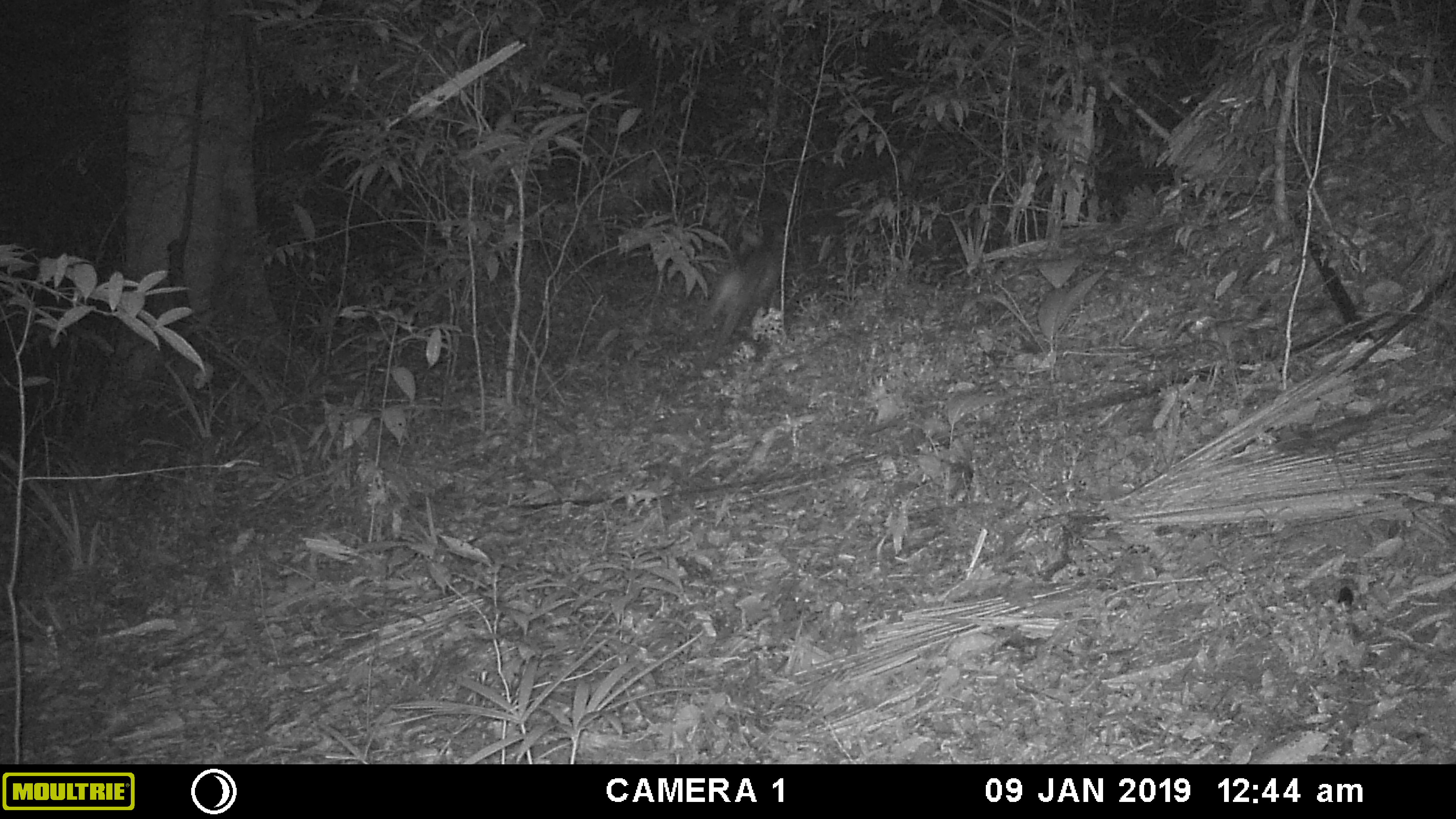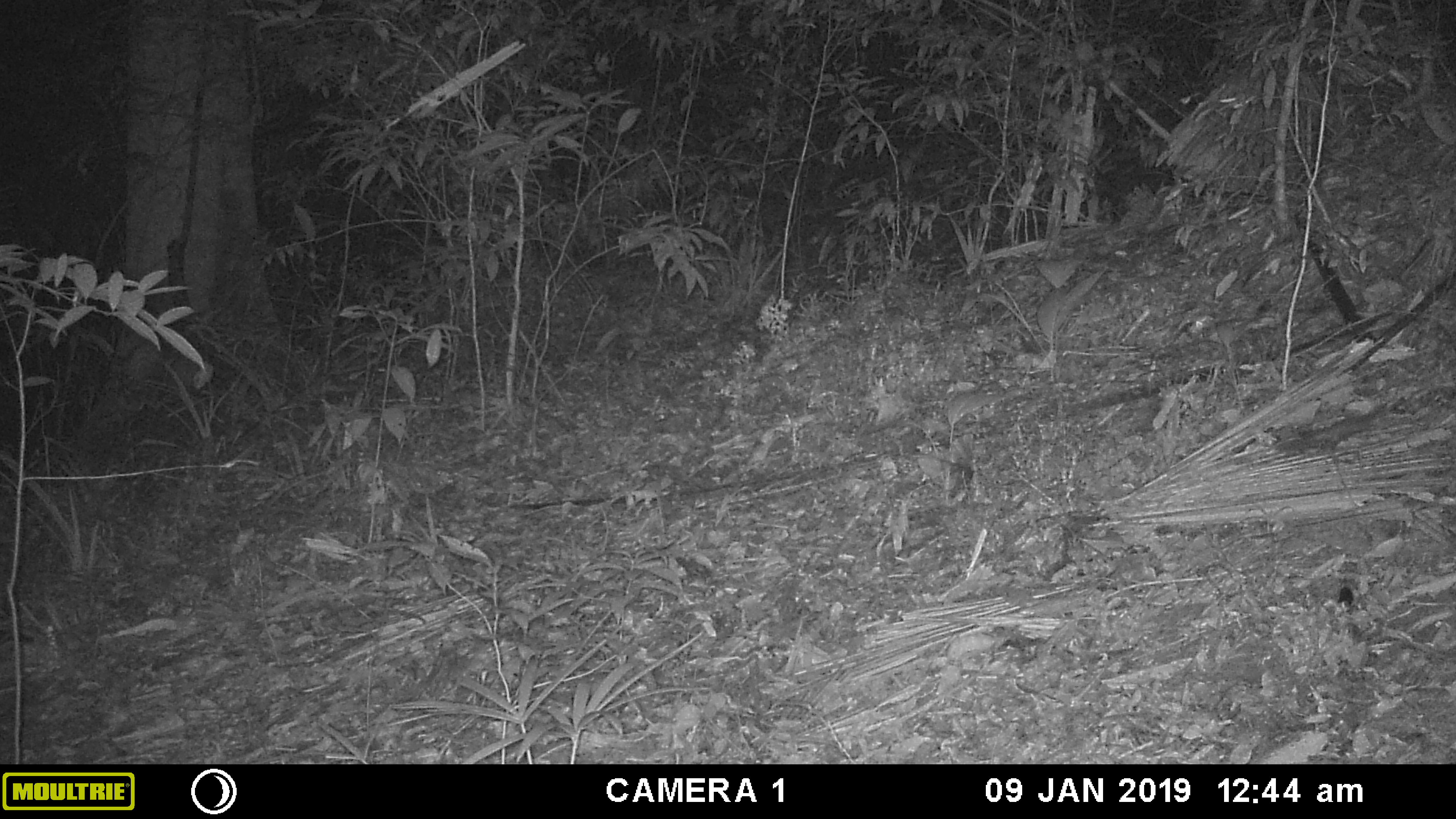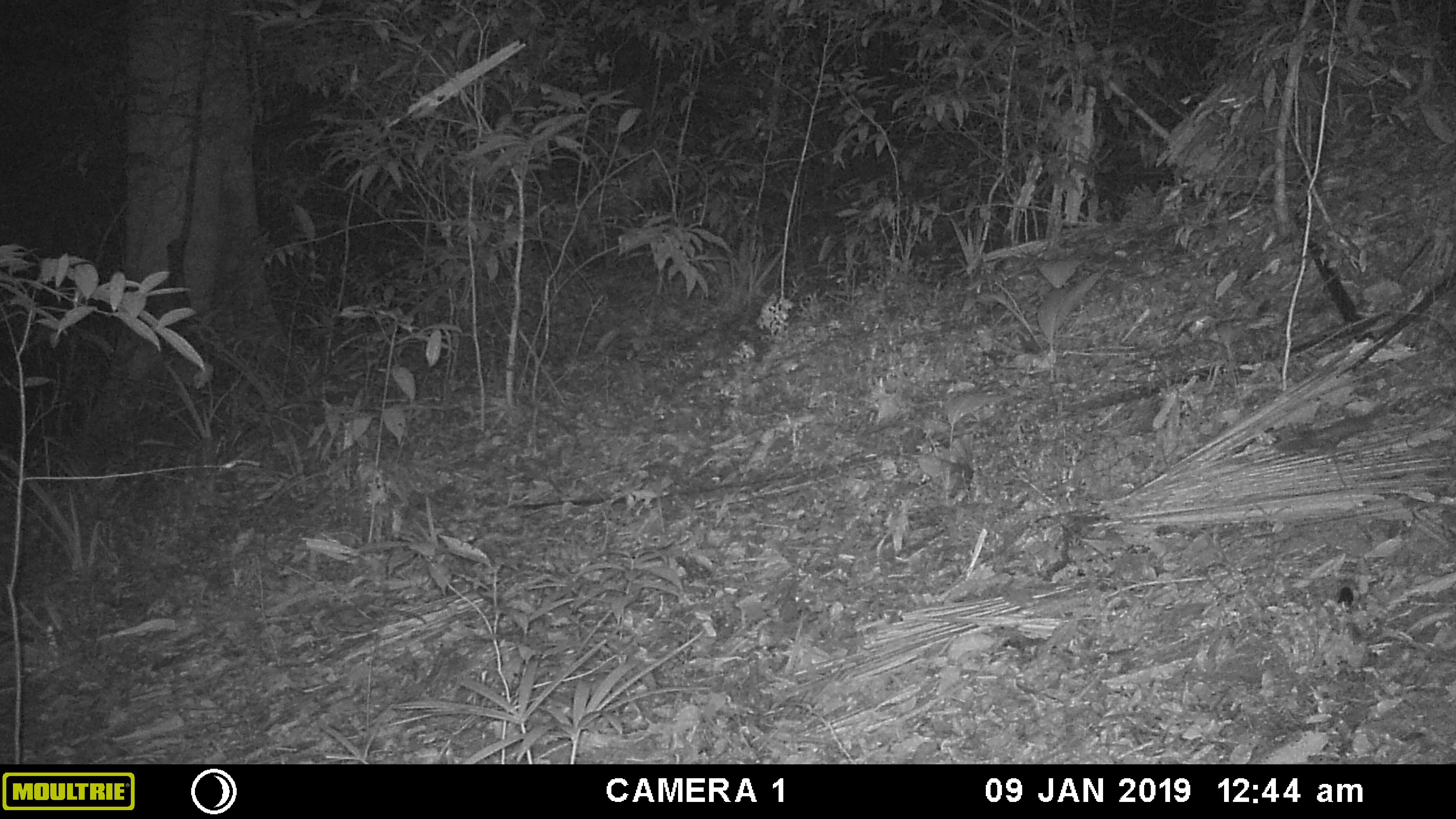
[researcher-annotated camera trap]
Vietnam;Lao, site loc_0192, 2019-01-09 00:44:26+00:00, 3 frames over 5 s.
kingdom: Animalia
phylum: Chordata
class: Mammalia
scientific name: Laurasiatheria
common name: ungulate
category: unidentified ungulates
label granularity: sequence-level